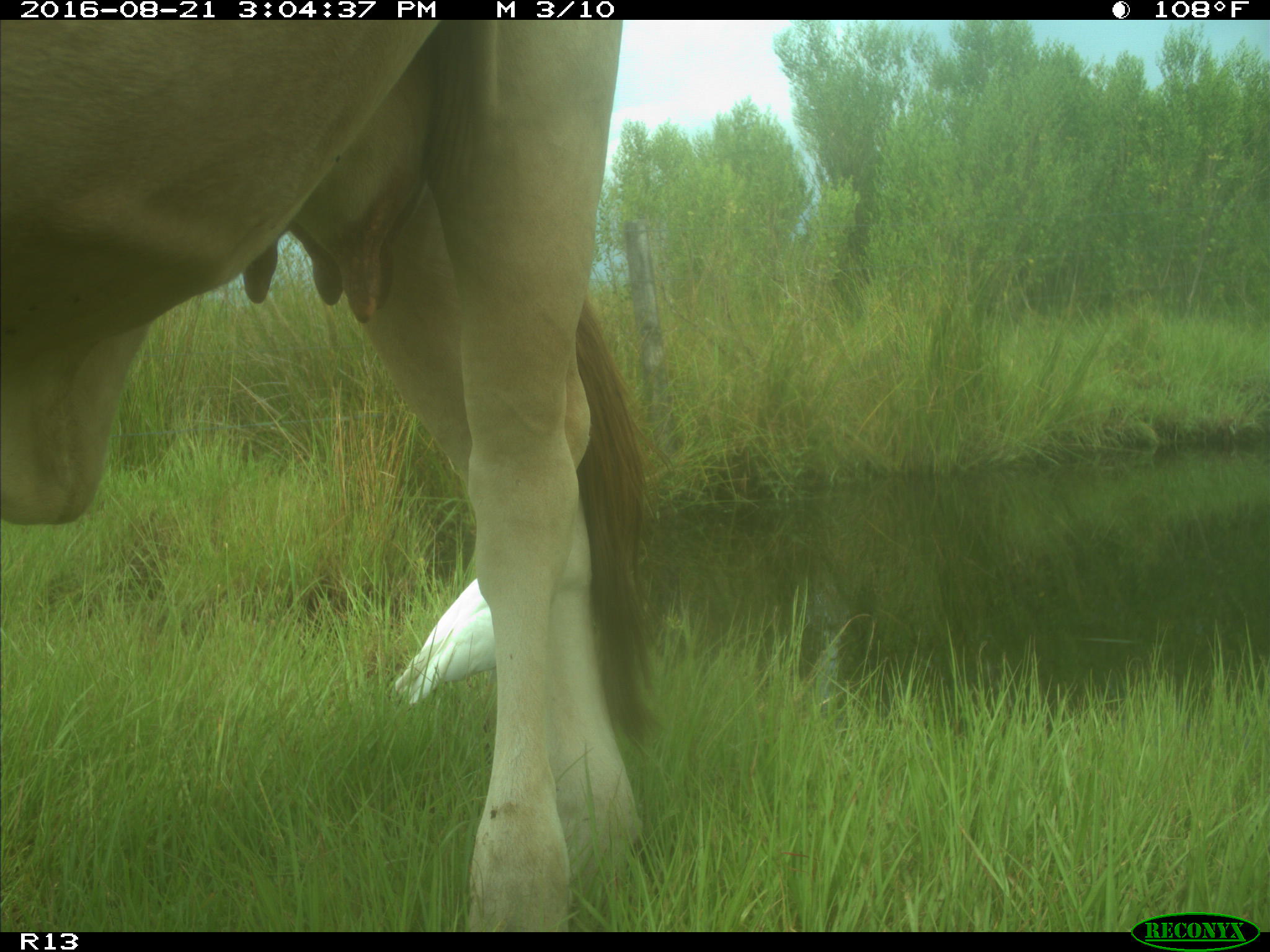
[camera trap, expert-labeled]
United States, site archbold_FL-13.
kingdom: Animalia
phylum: Chordata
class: Mammalia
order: Artiodactyla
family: Bovidae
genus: Bos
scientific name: Bos taurus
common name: domestic cow